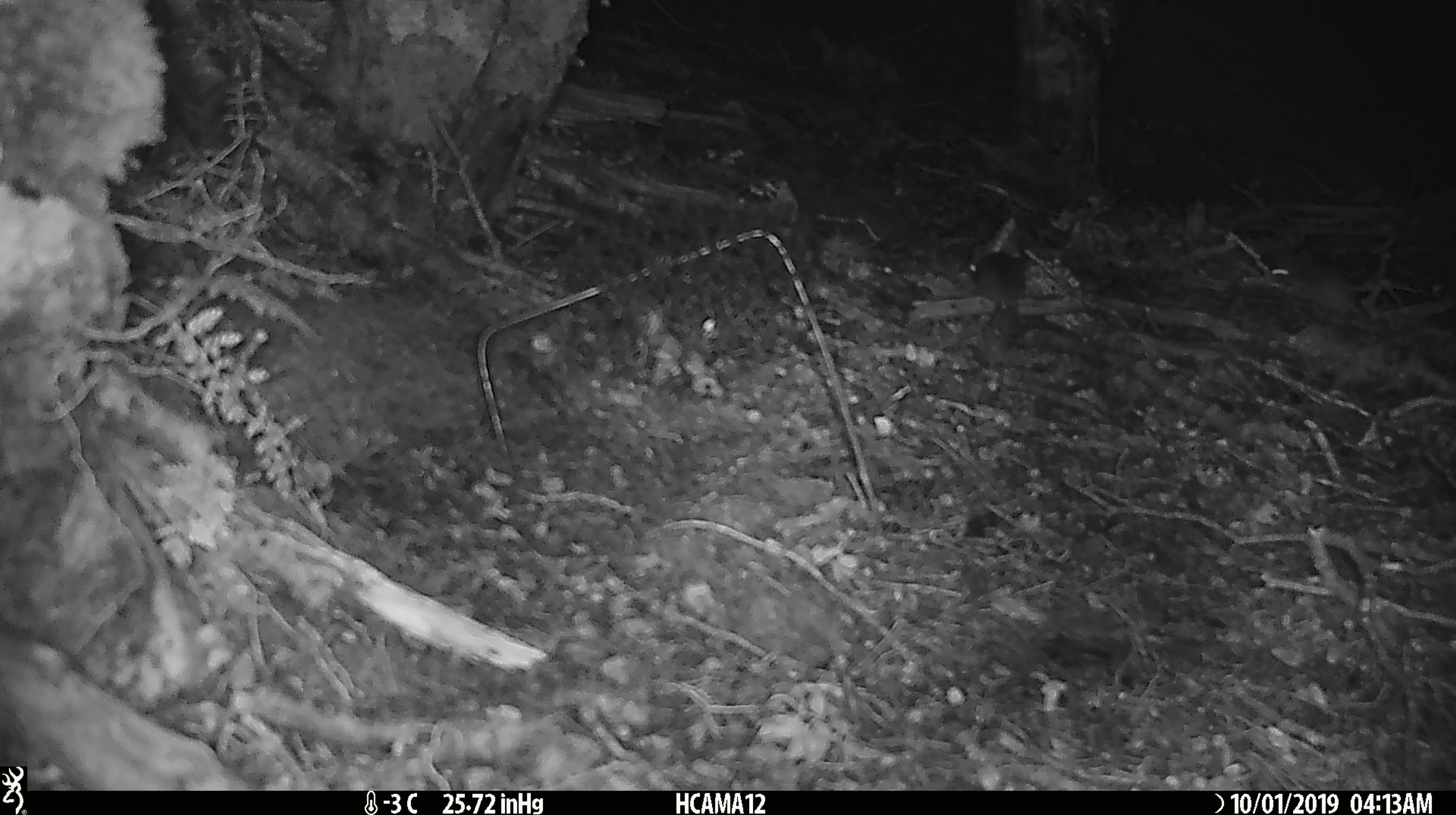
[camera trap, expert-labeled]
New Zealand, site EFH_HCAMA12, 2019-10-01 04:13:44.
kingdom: Animalia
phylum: Chordata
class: Mammalia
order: Rodentia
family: Muridae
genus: Mus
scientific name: Mus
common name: mouse